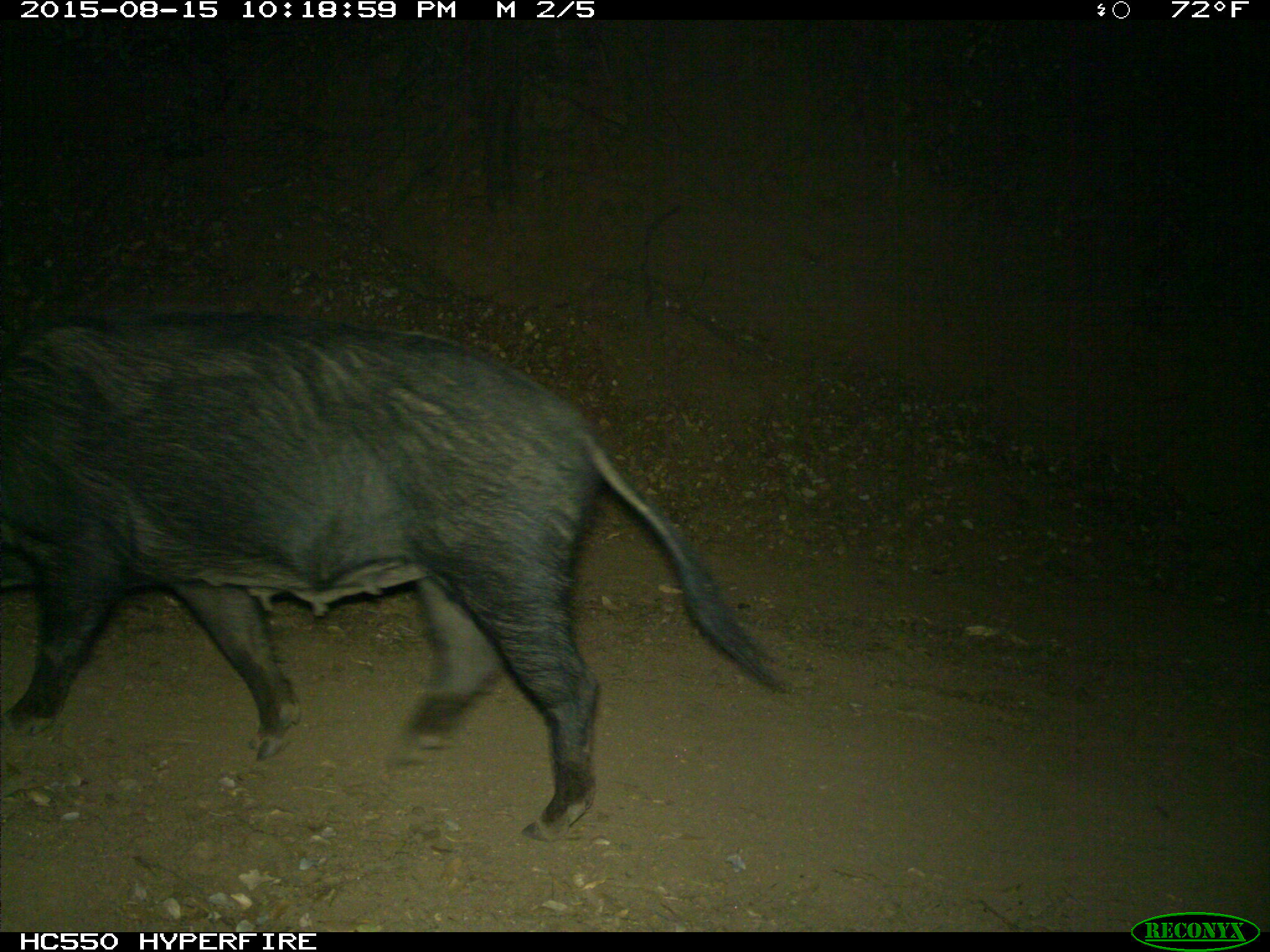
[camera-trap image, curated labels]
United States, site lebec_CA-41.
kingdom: Animalia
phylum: Chordata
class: Mammalia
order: Artiodactyla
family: Suidae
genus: Sus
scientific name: Sus scrofa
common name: wild boar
Sus scrofa (wild boar).